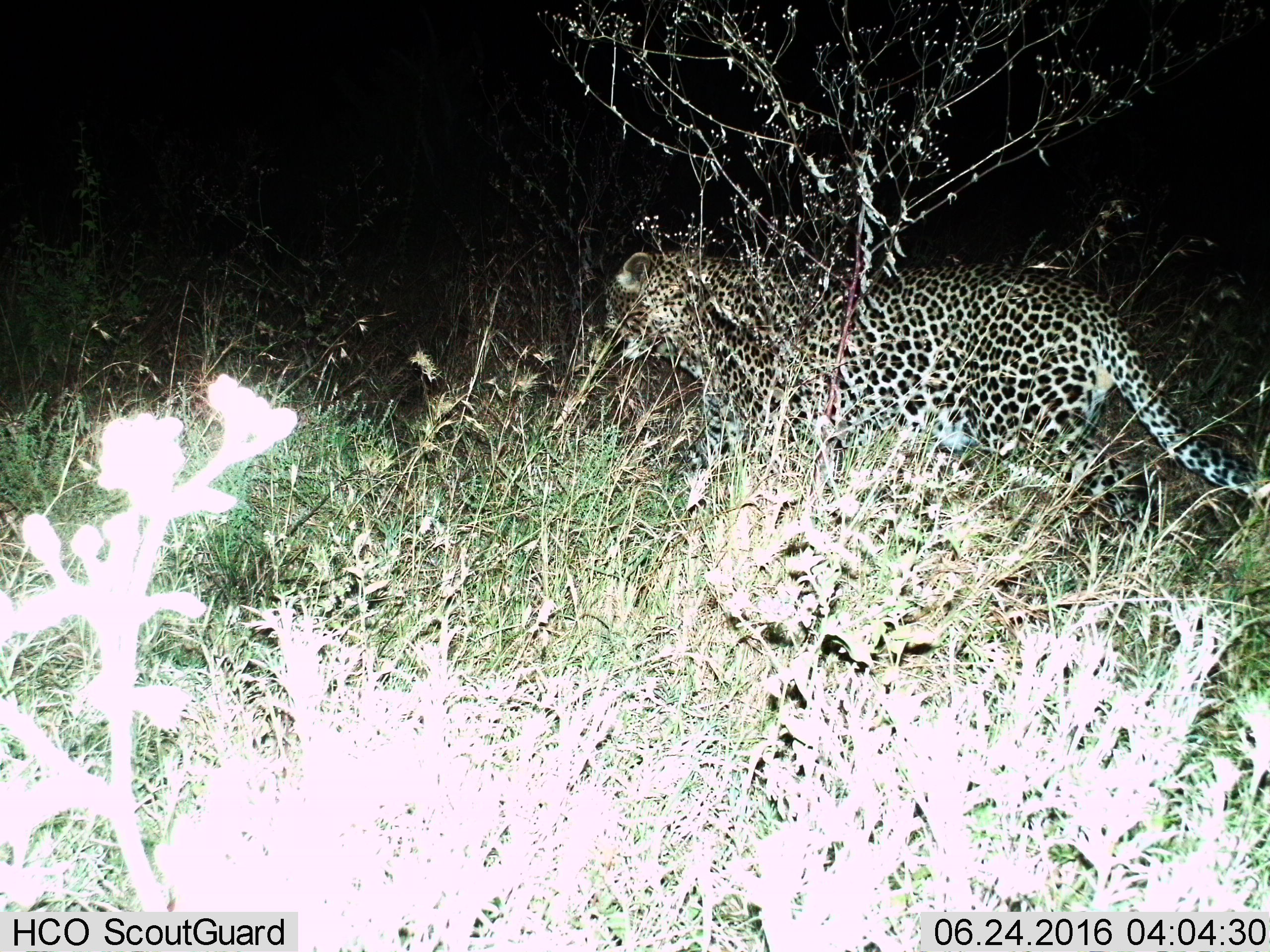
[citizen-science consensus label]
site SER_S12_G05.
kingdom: Animalia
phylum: Chordata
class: Mammalia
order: Carnivora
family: Felidae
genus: Panthera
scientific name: Panthera pardus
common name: leopard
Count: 1.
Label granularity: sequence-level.